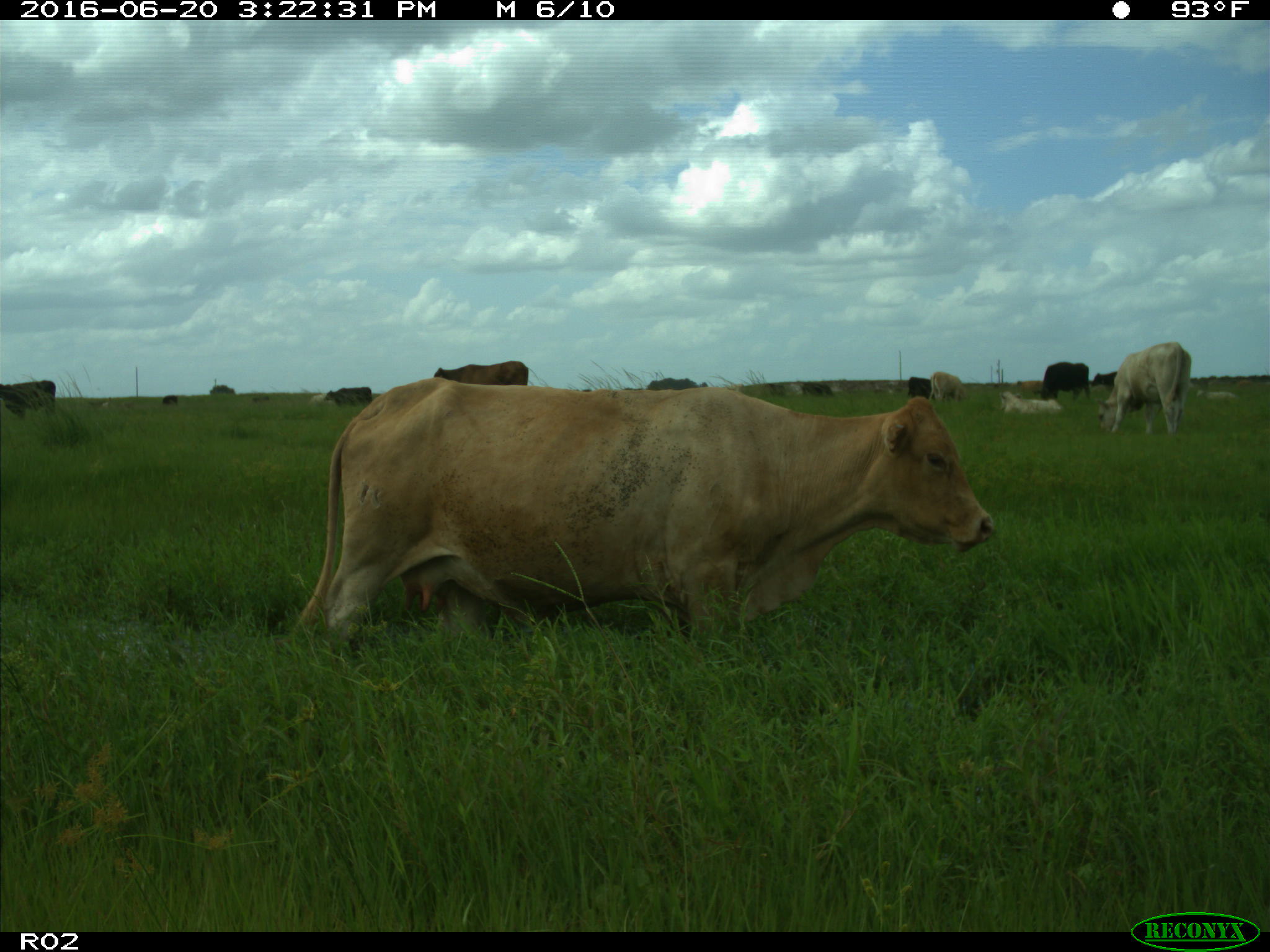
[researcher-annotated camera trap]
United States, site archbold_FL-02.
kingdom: Animalia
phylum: Chordata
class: Mammalia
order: Artiodactyla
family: Bovidae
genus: Bos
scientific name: Bos taurus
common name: domestic cow